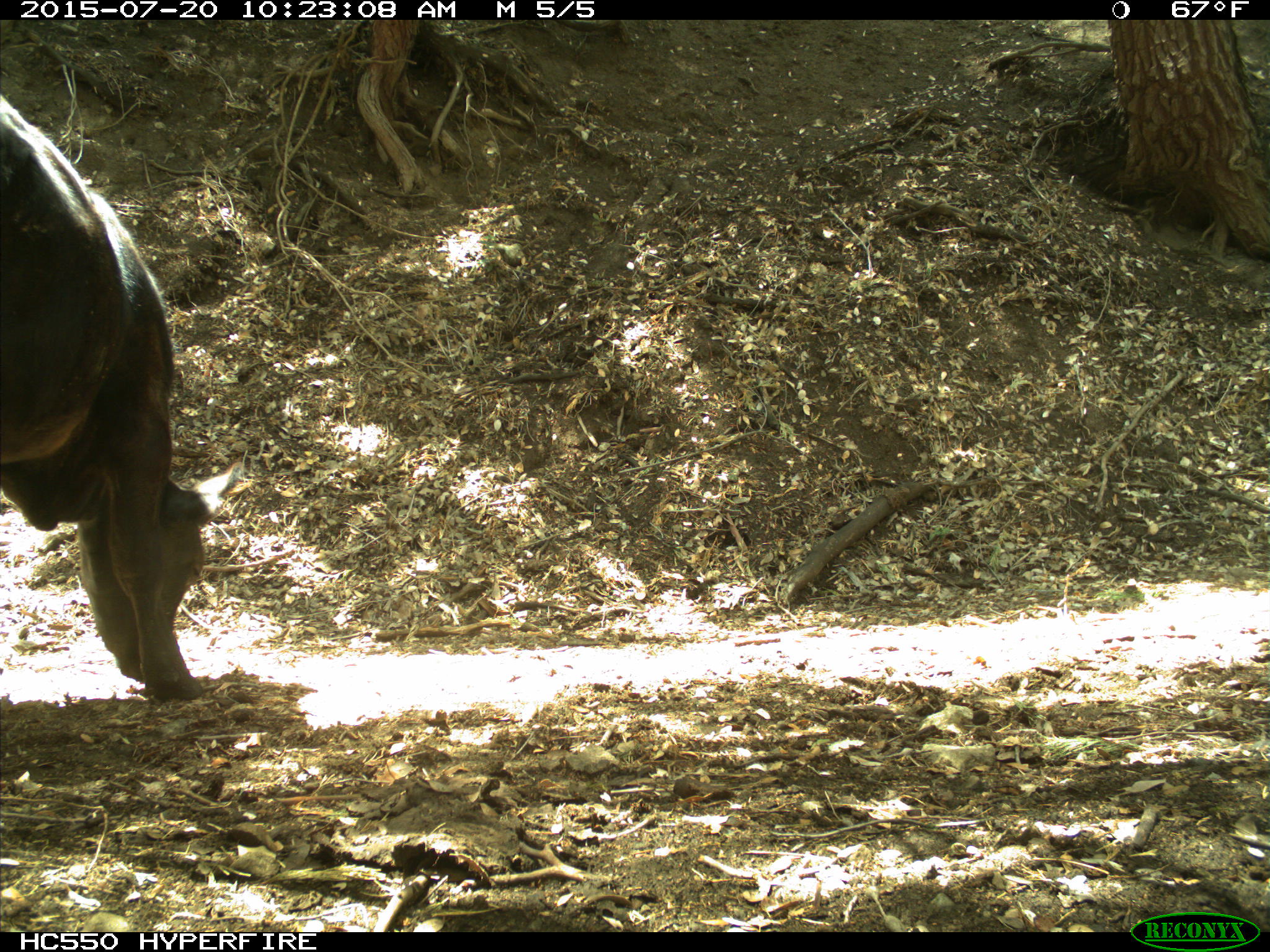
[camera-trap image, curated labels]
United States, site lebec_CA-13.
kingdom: Animalia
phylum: Chordata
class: Mammalia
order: Artiodactyla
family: Bovidae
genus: Bos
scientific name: Bos taurus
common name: domestic cow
Bos taurus (domestic cow).